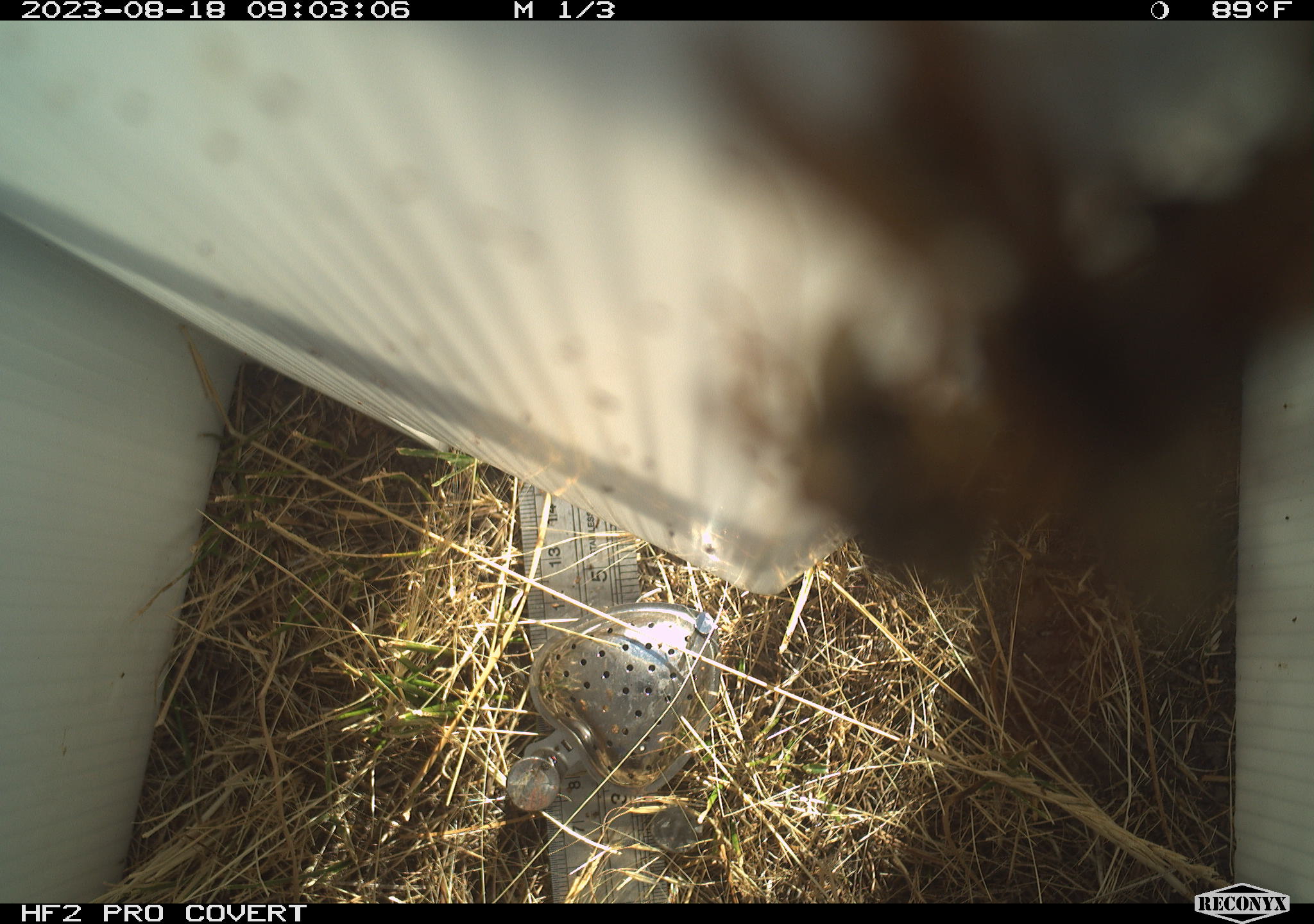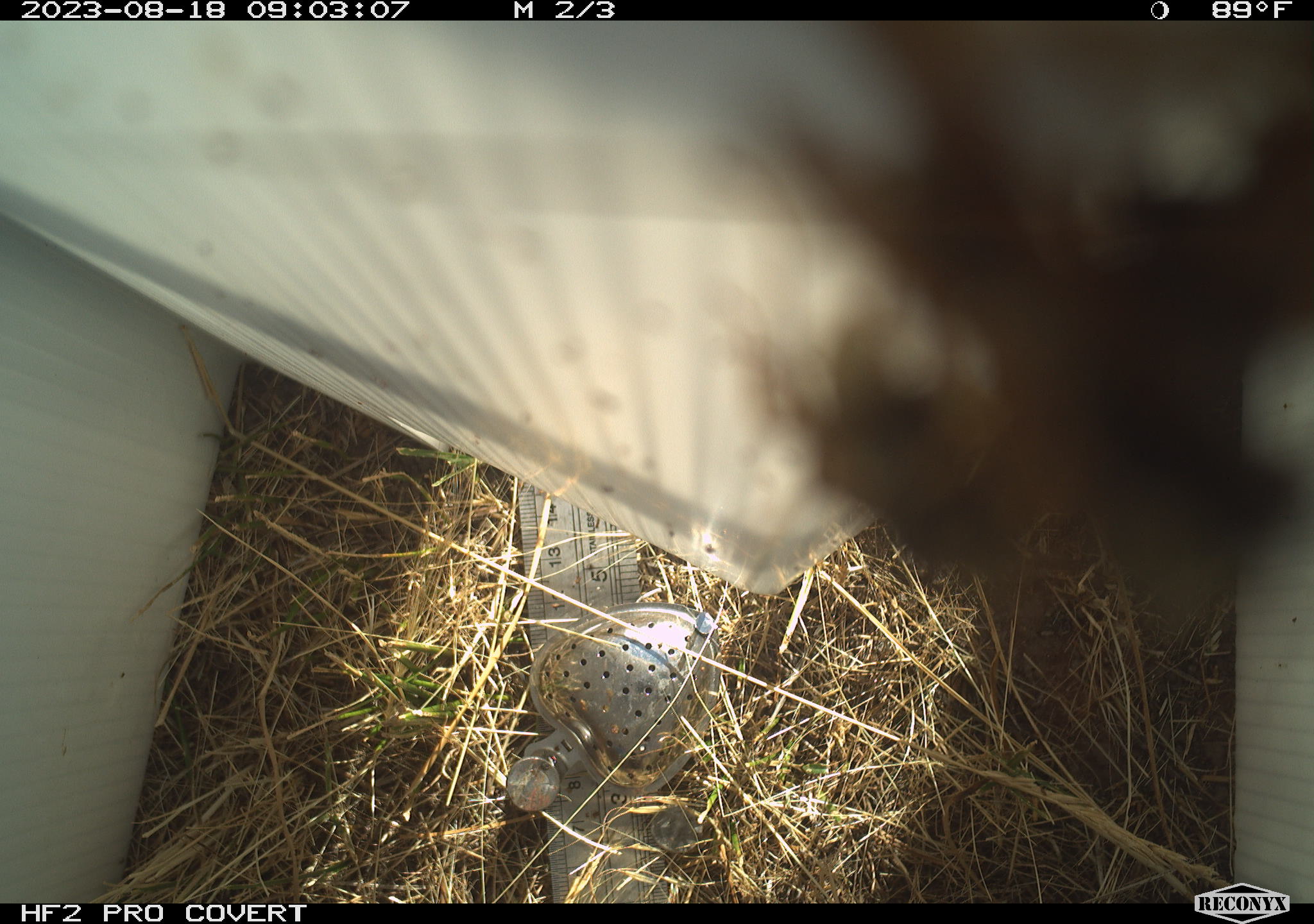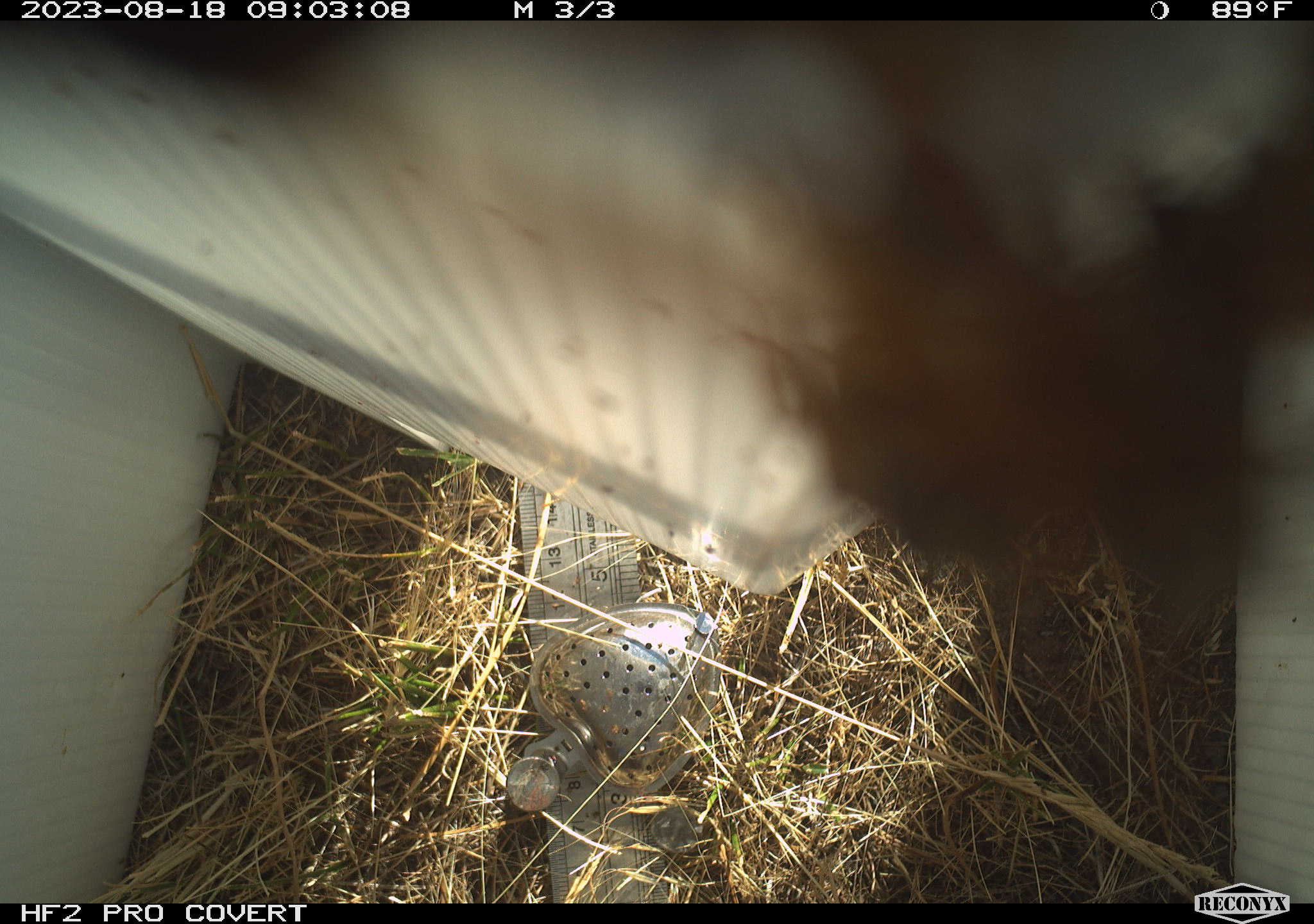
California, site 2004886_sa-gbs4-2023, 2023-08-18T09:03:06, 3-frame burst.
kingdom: Animalia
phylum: Arthropoda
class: Insecta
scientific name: Insecta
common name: insect